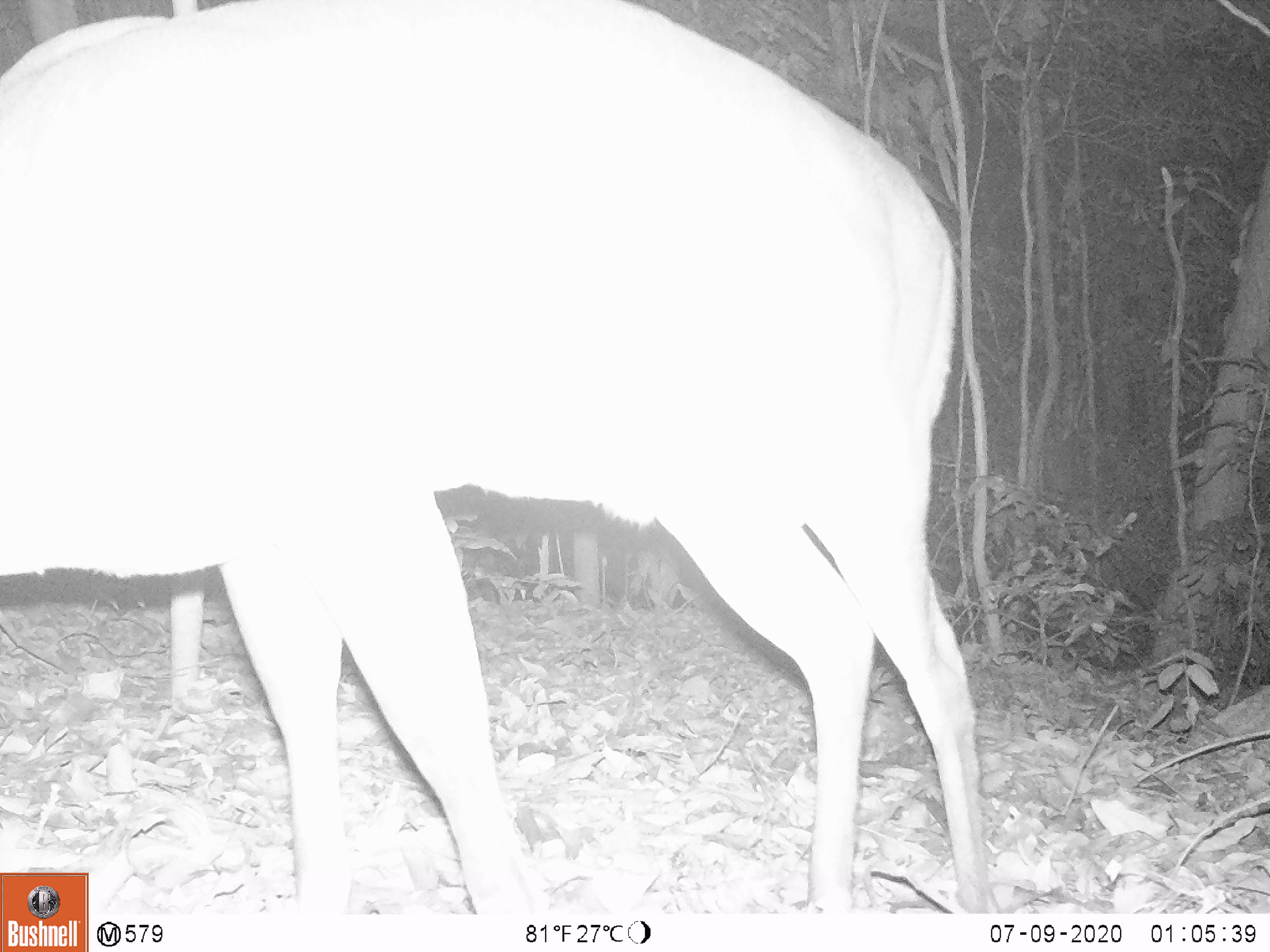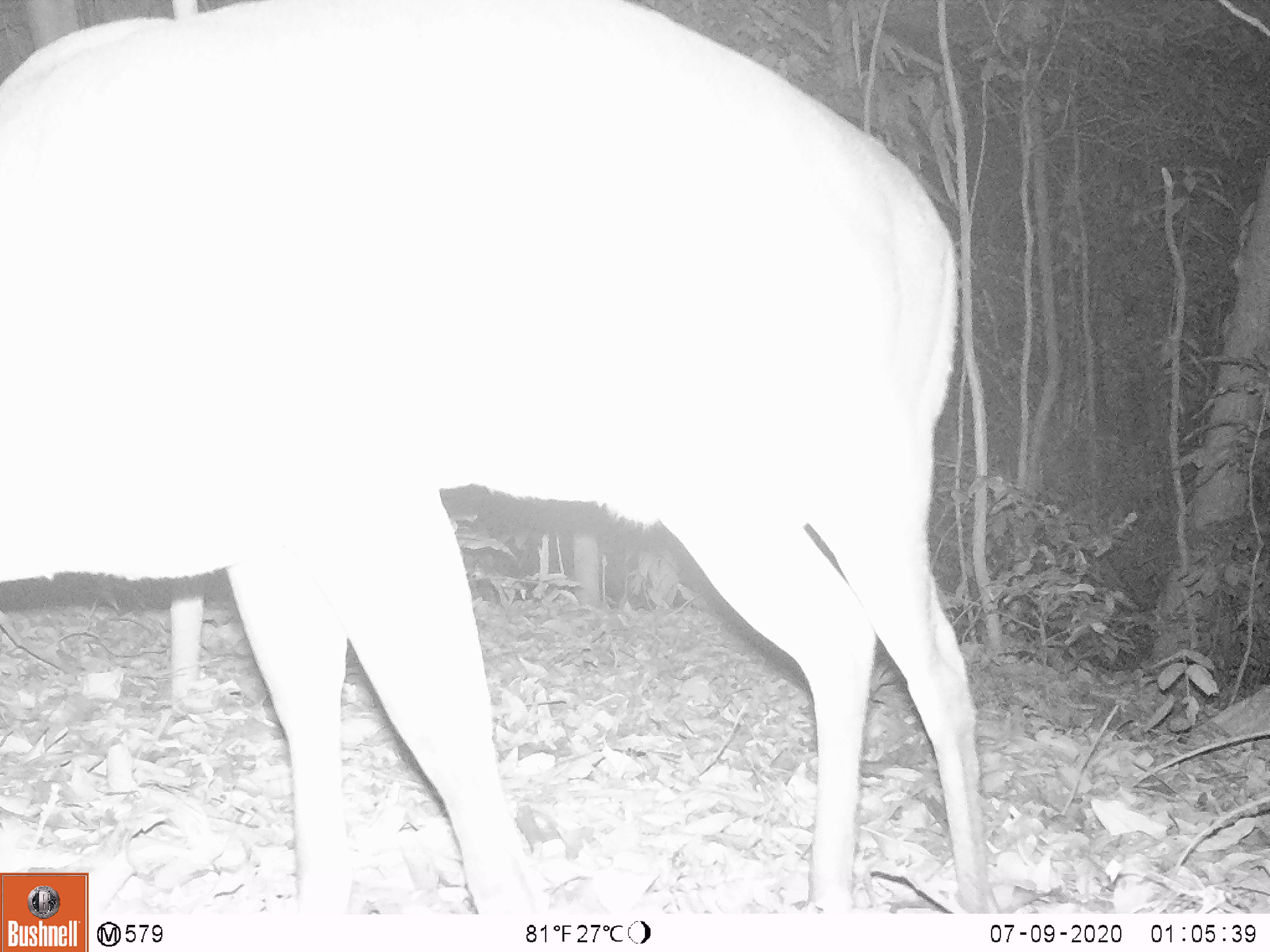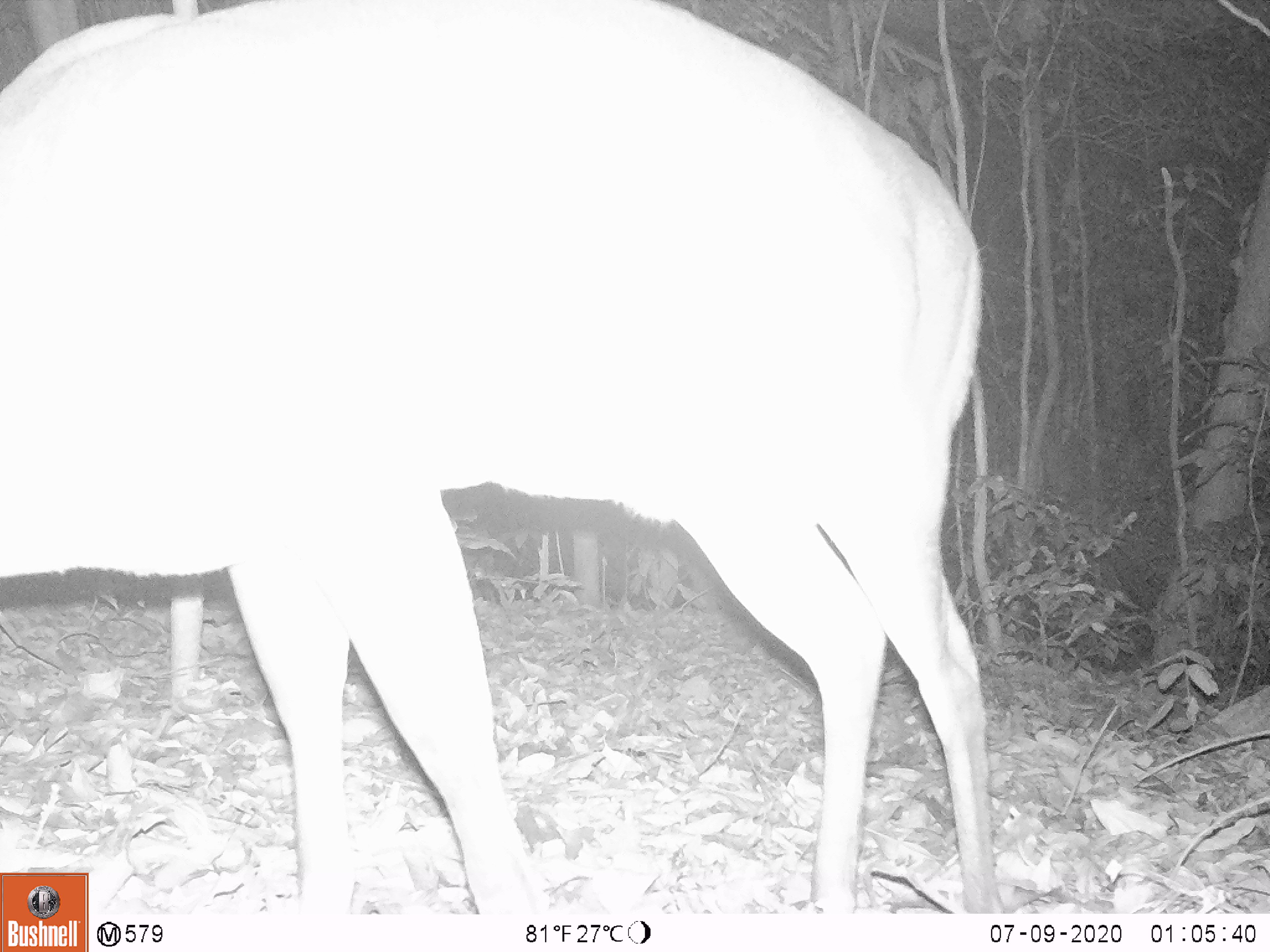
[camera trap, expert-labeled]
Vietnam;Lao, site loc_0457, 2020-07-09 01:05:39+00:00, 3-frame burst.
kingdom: Animalia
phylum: Chordata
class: Mammalia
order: Artiodactyla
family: Cervidae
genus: Muntiacus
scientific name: Muntiacus vuquangensis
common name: large-antlered muntjac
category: large antlered muntjac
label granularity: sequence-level